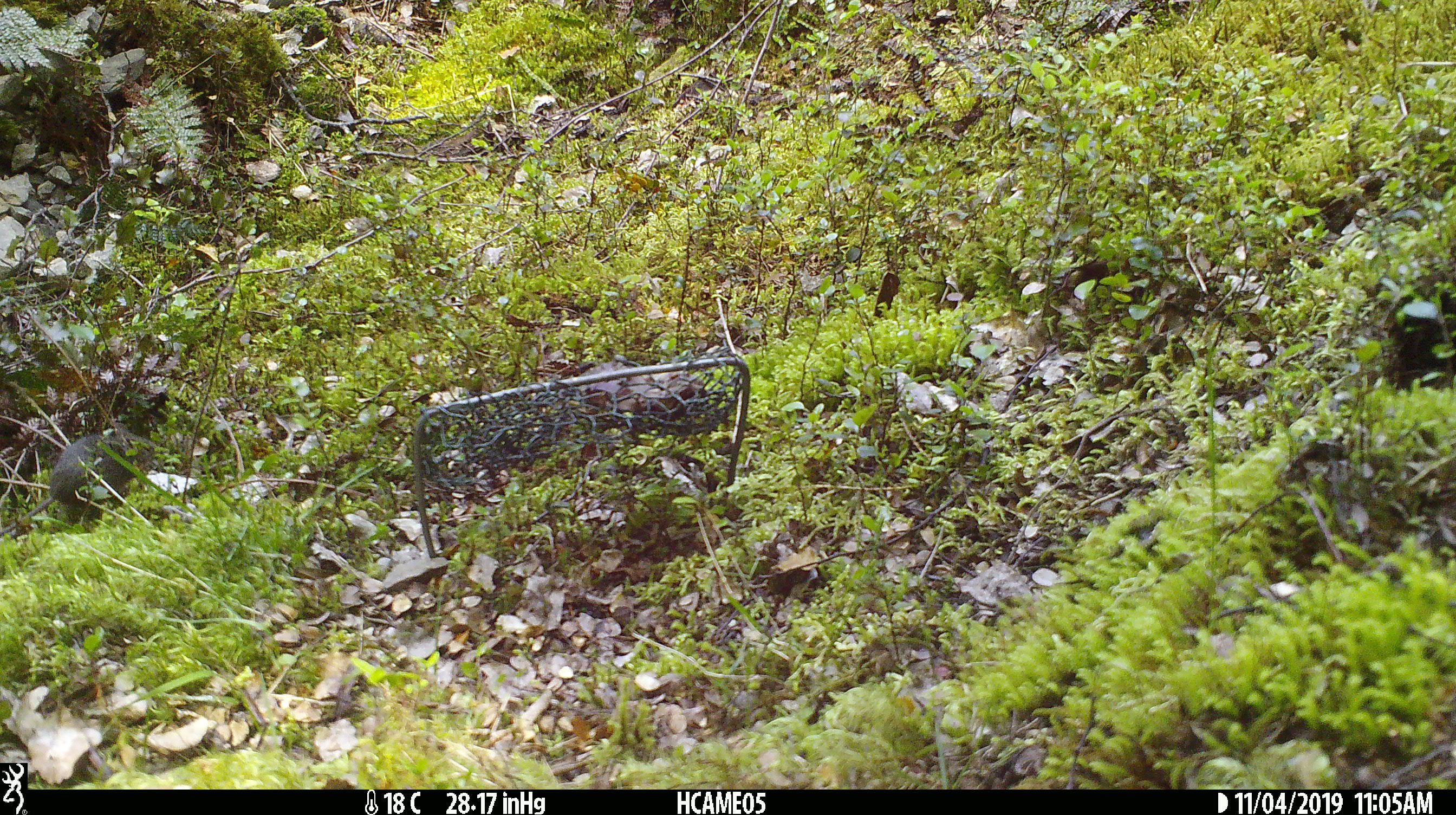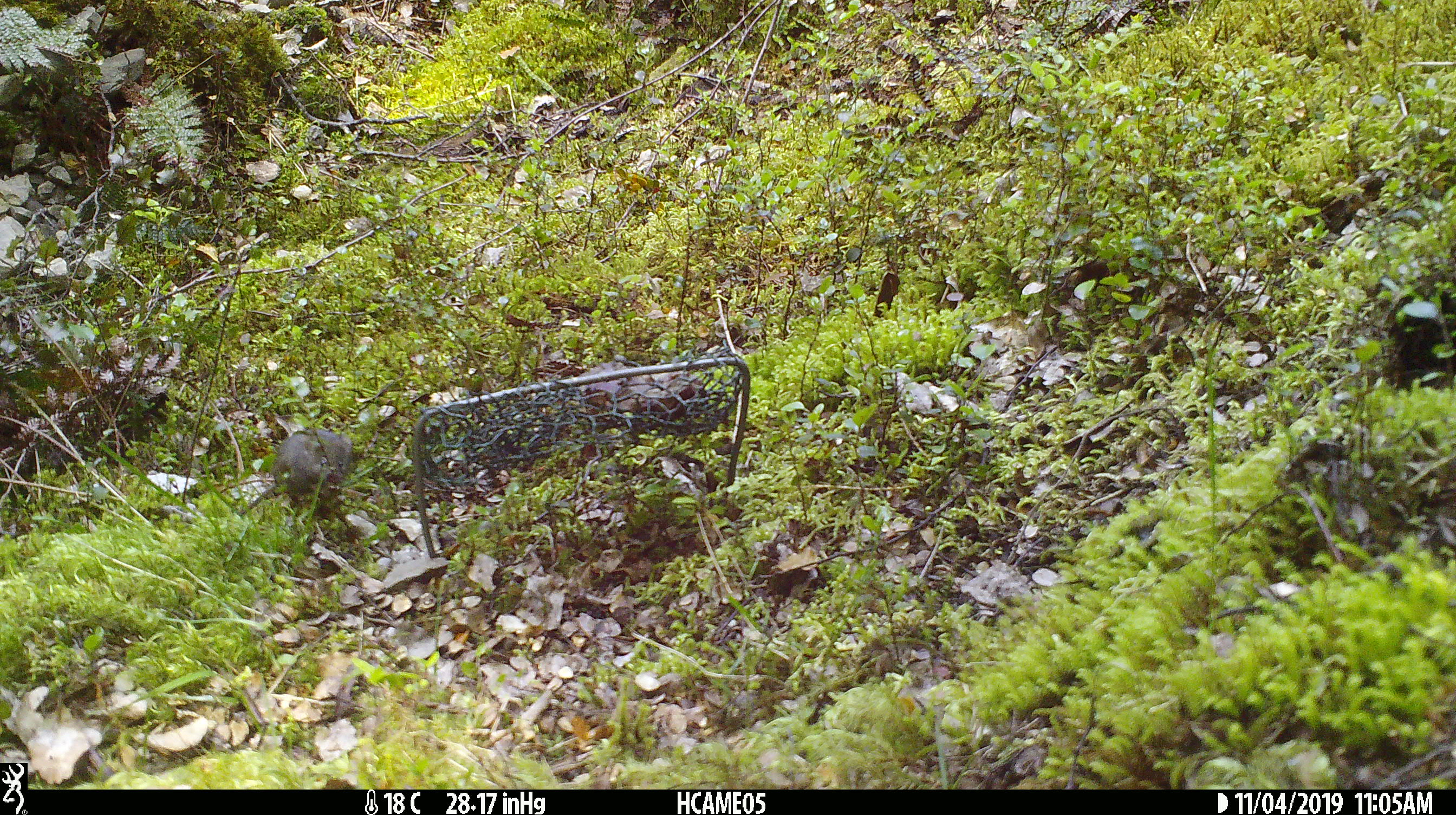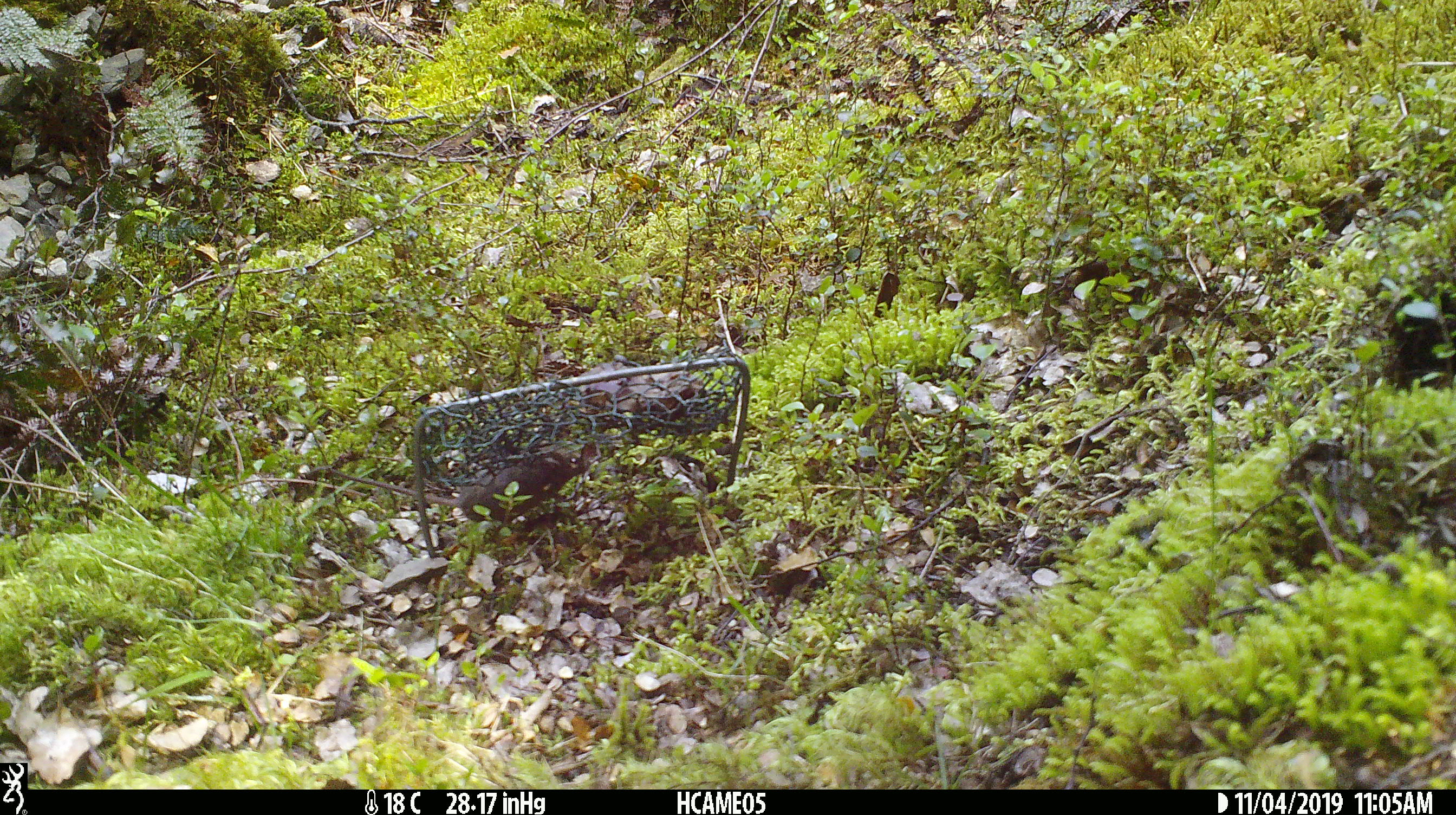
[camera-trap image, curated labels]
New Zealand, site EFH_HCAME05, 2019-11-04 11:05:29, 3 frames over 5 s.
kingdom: Animalia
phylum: Chordata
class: Mammalia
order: Rodentia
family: Muridae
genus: Mus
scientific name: Mus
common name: mouse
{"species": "mouse (Mus)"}